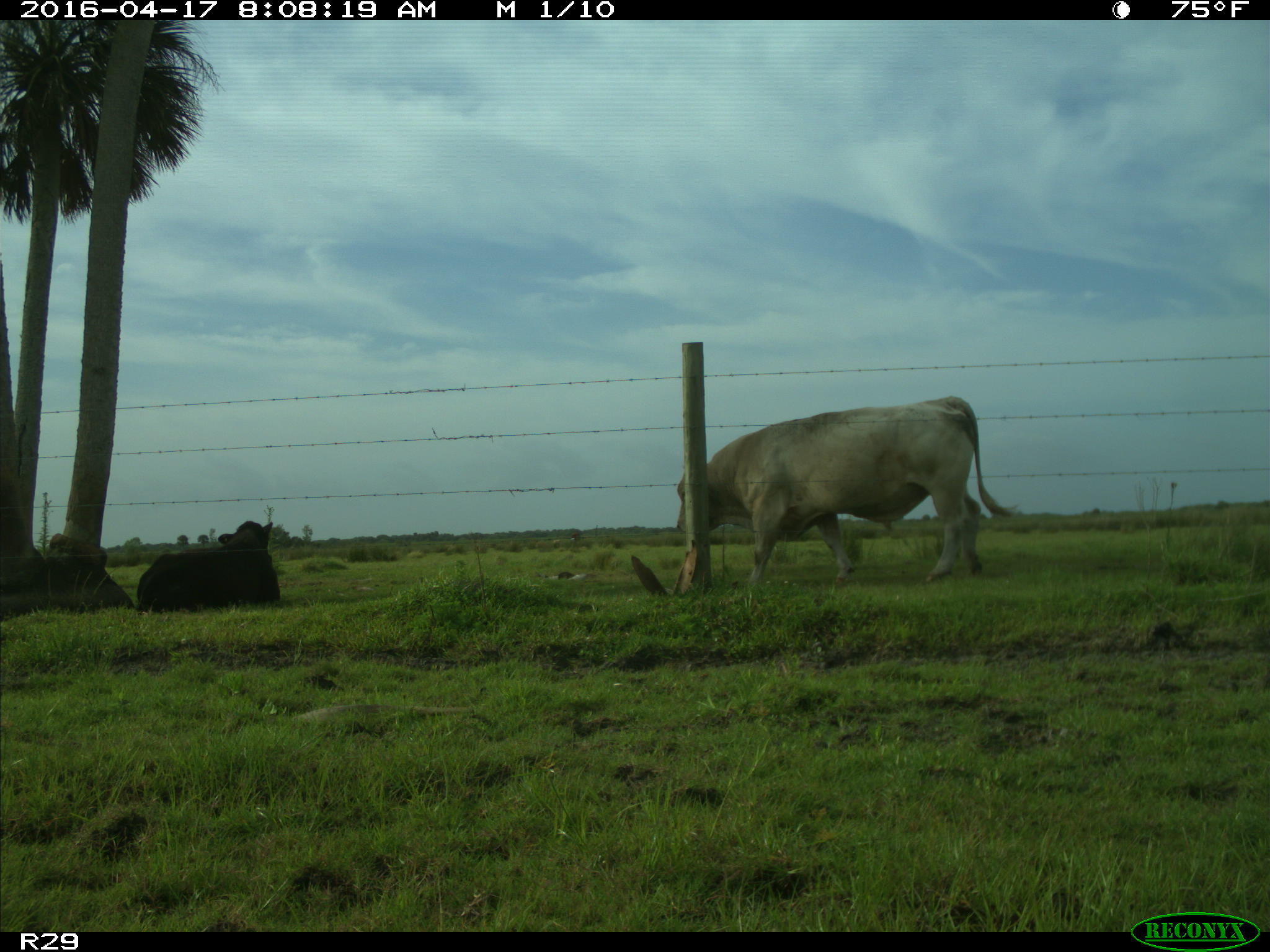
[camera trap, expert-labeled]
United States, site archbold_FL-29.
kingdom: Animalia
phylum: Chordata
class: Mammalia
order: Artiodactyla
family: Bovidae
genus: Bos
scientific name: Bos taurus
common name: domestic cow